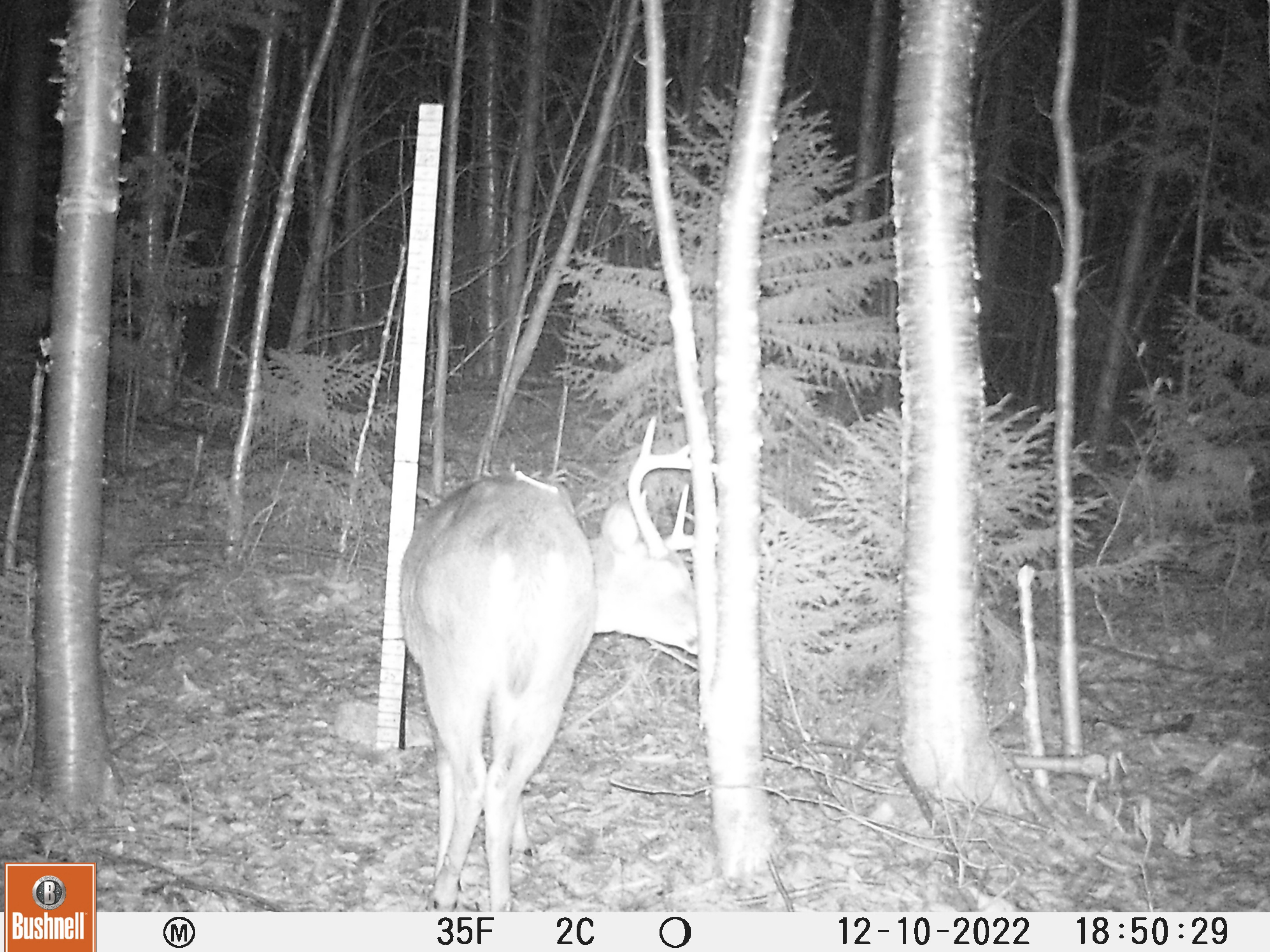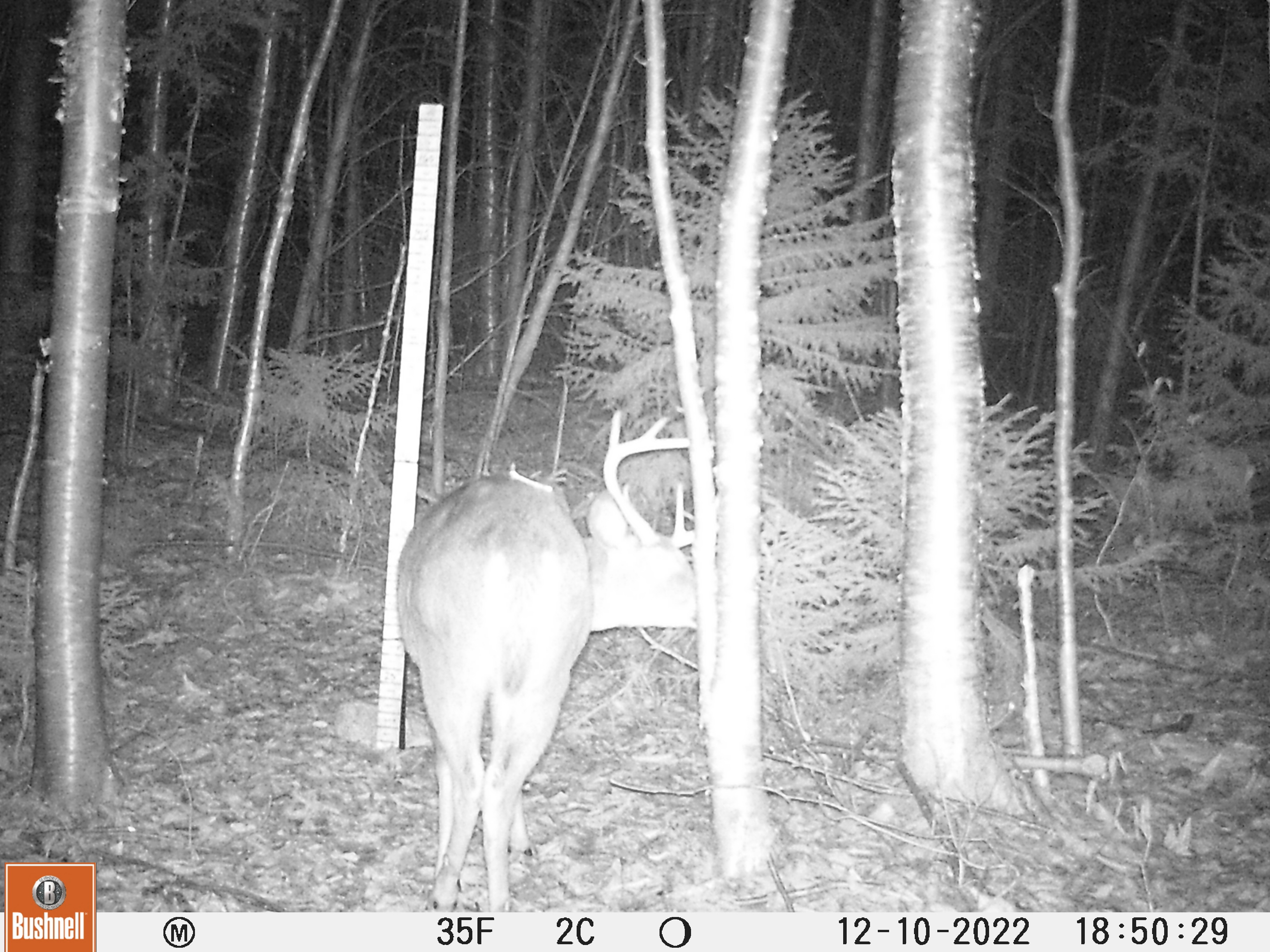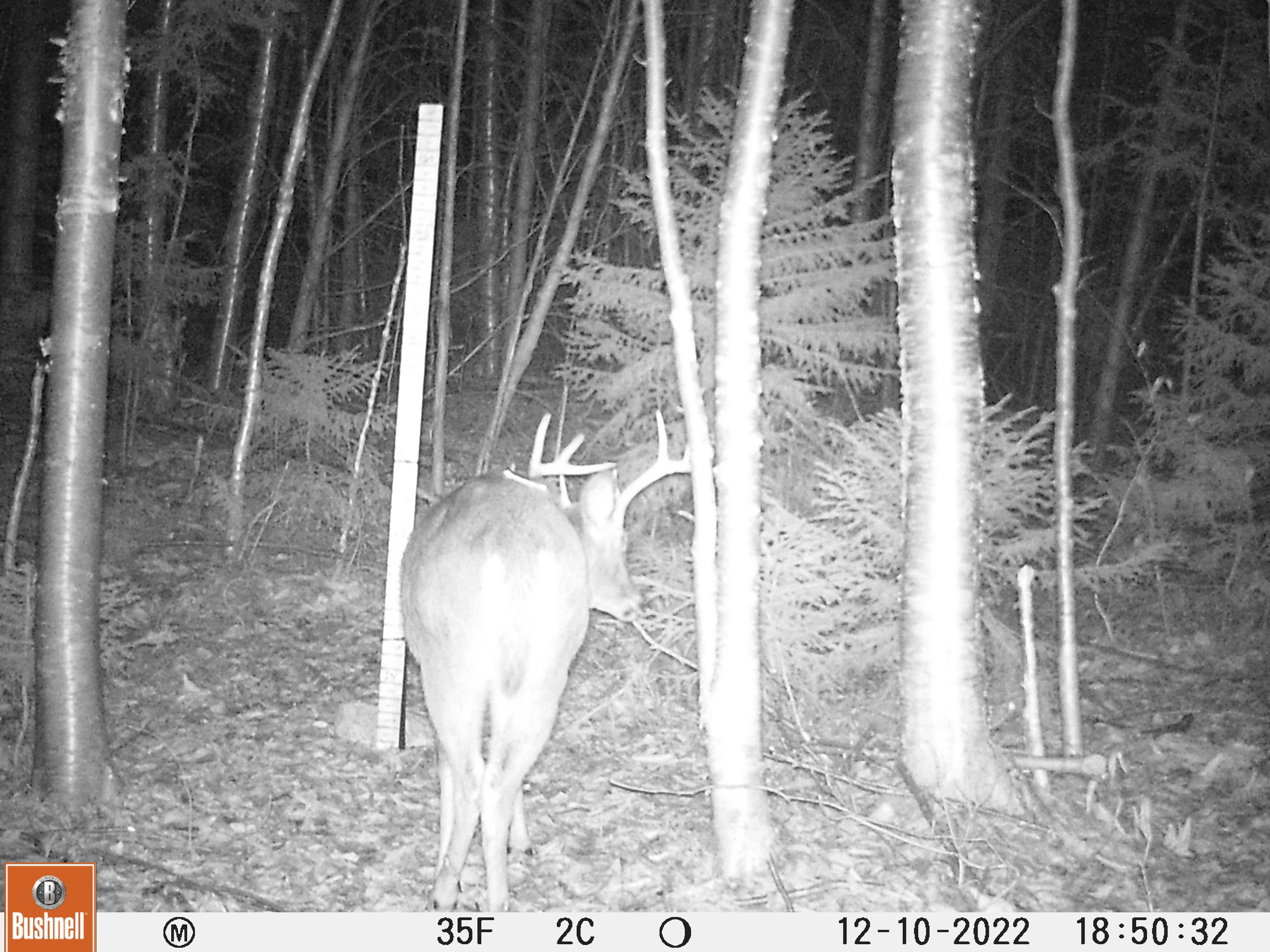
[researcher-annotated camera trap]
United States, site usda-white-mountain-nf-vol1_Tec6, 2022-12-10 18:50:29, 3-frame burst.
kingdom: Animalia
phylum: Chordata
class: Mammalia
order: Artiodactyla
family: Cervidae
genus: Odocoileus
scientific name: Odocoileus virginianus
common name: white-tailed deer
White-tailed deer (Odocoileus virginianus).